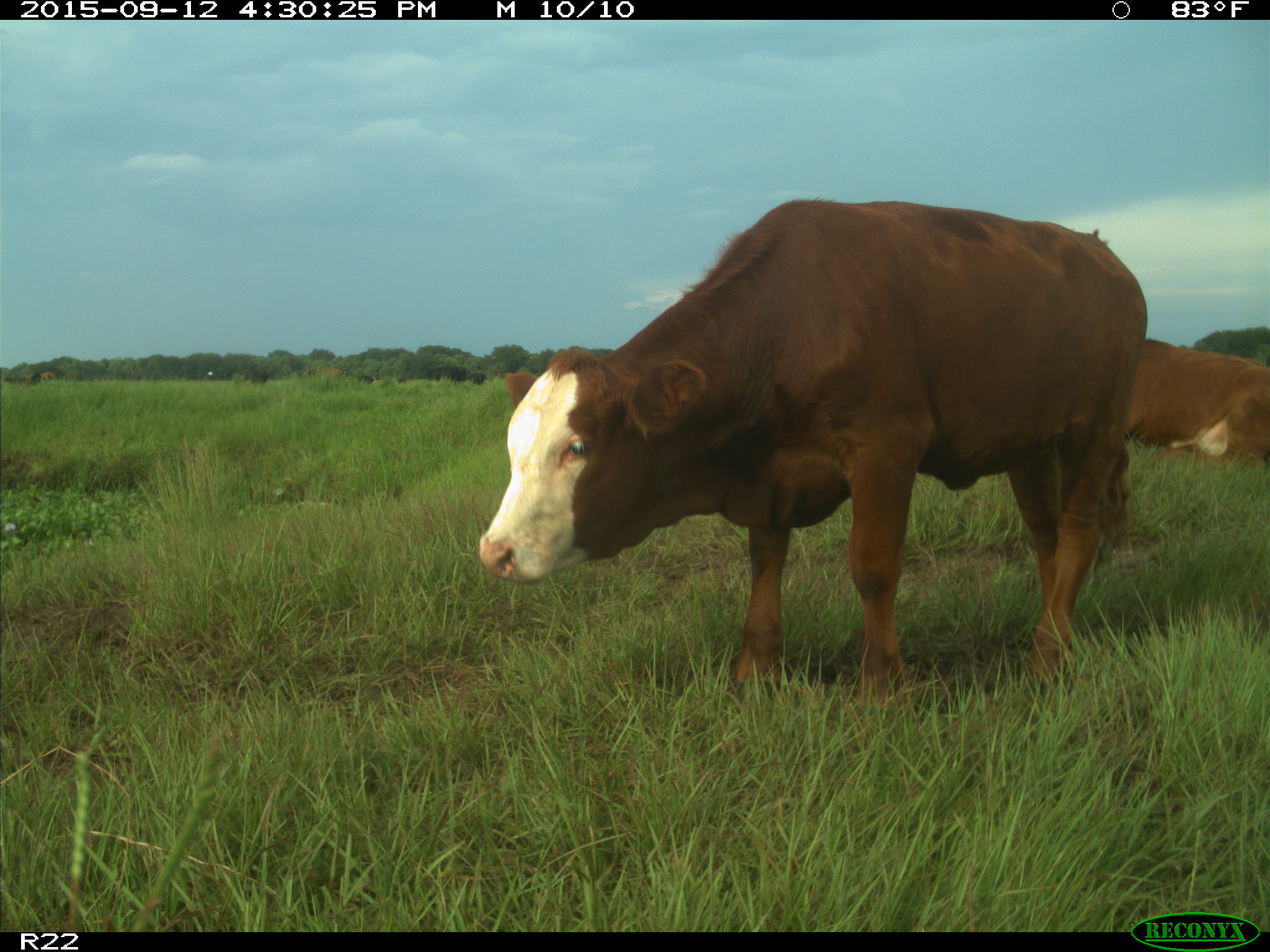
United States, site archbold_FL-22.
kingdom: Animalia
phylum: Chordata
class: Mammalia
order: Artiodactyla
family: Bovidae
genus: Bos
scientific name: Bos taurus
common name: domestic cow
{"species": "Bos taurus (domestic cow)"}